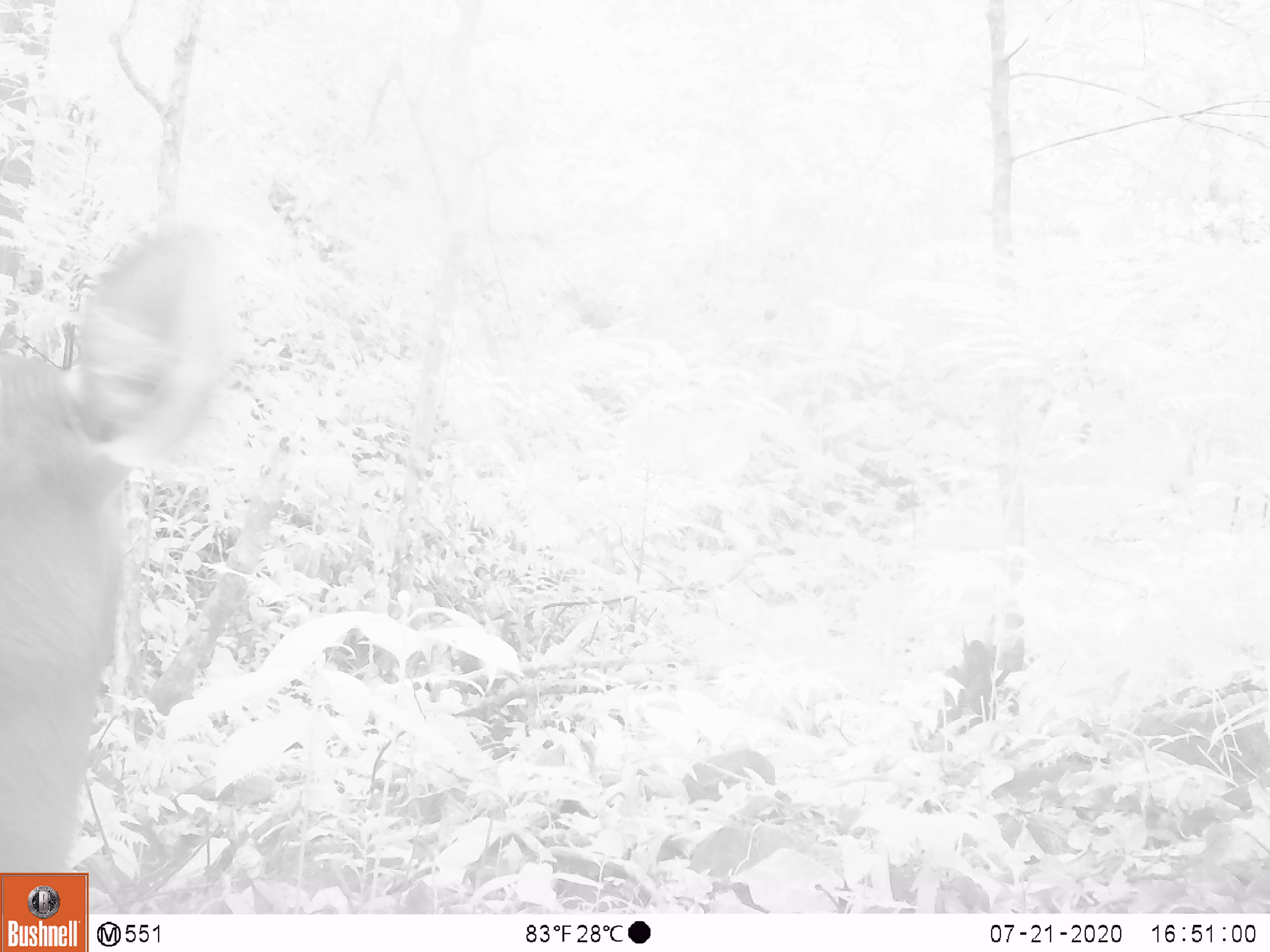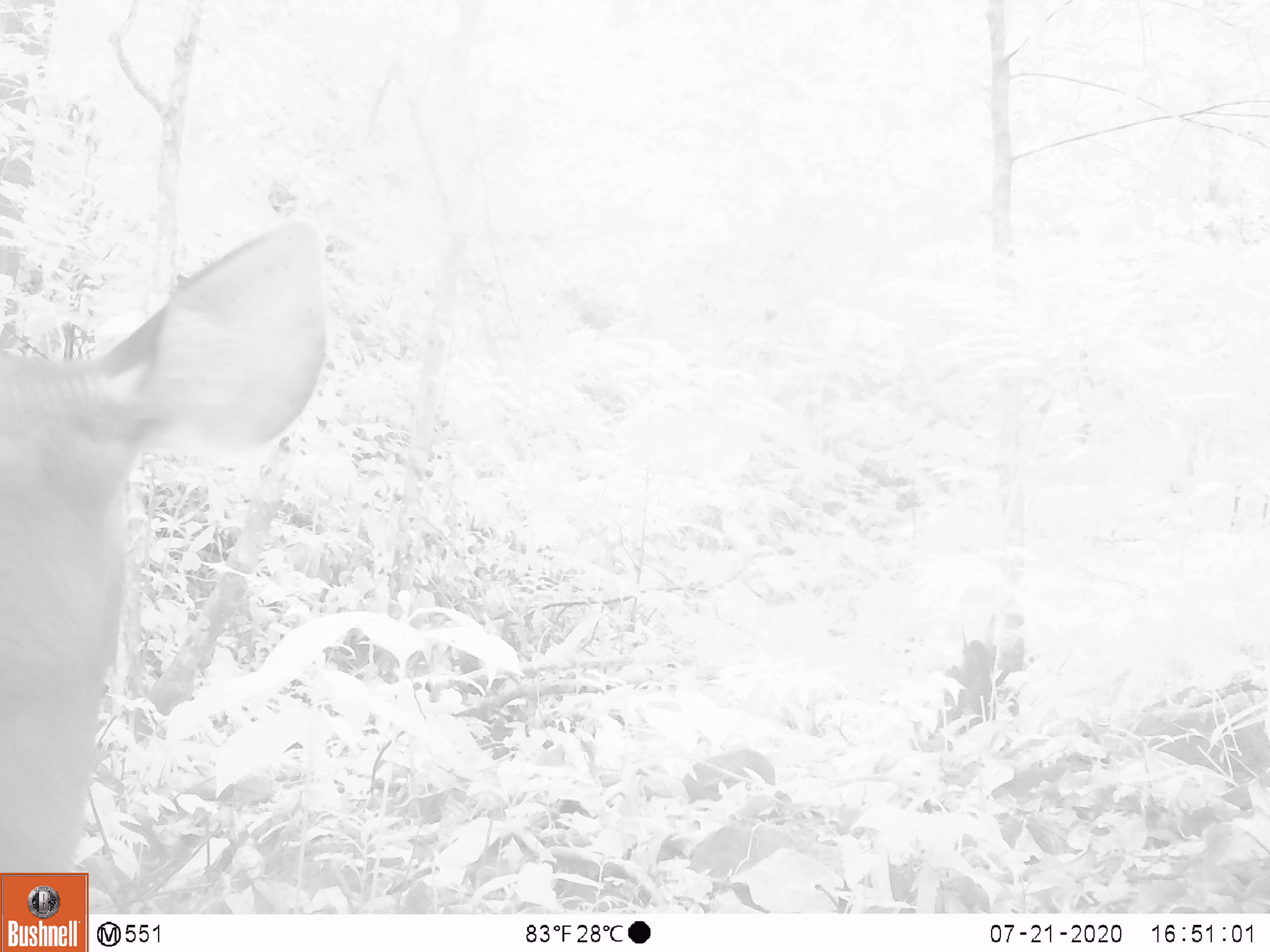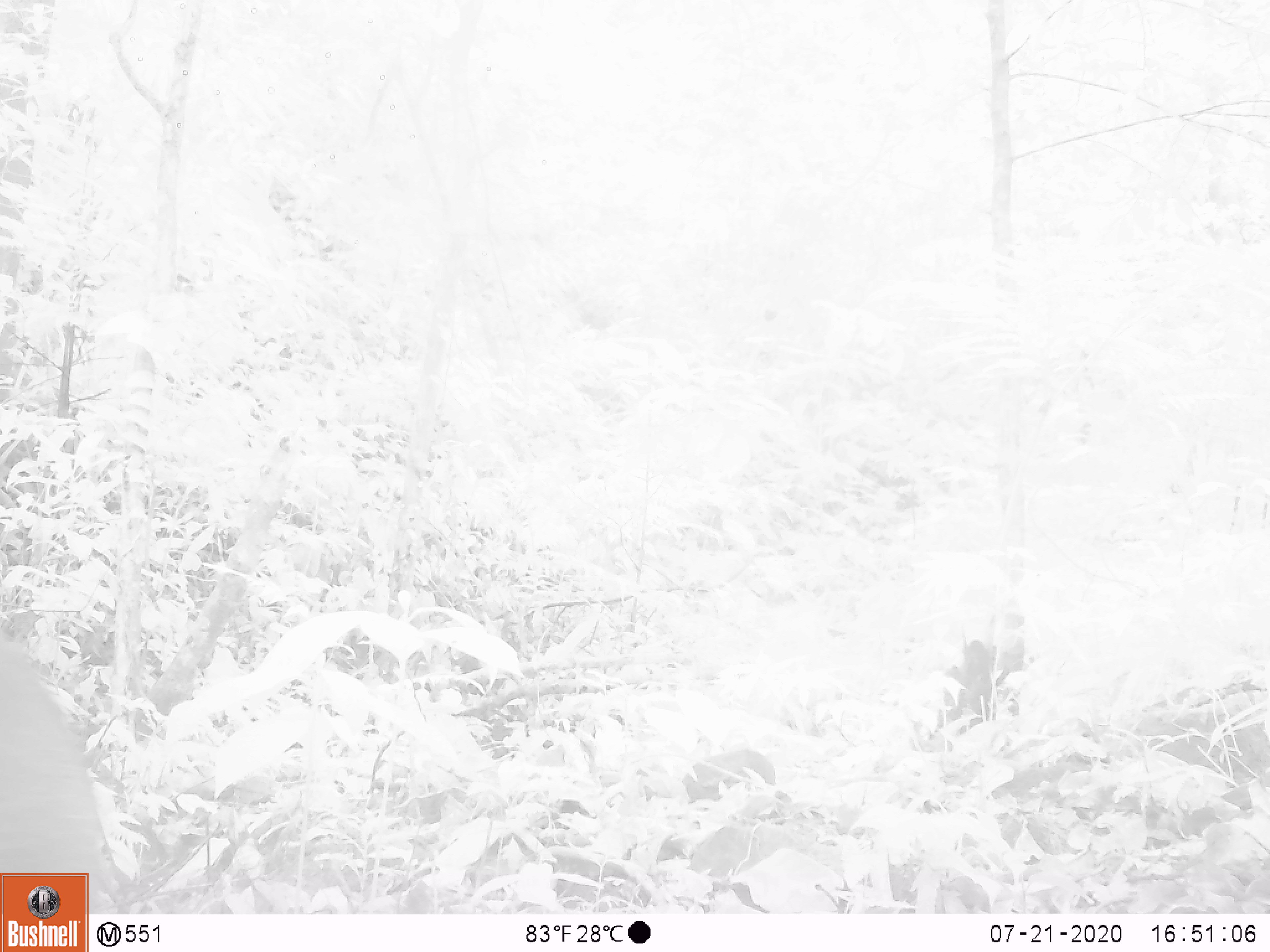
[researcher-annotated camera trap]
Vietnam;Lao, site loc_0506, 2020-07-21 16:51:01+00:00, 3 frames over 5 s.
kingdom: Animalia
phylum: Chordata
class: Mammalia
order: Artiodactyla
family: Cervidae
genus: Rusa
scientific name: Rusa unicolor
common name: sambar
Sambar (Rusa unicolor). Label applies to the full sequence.